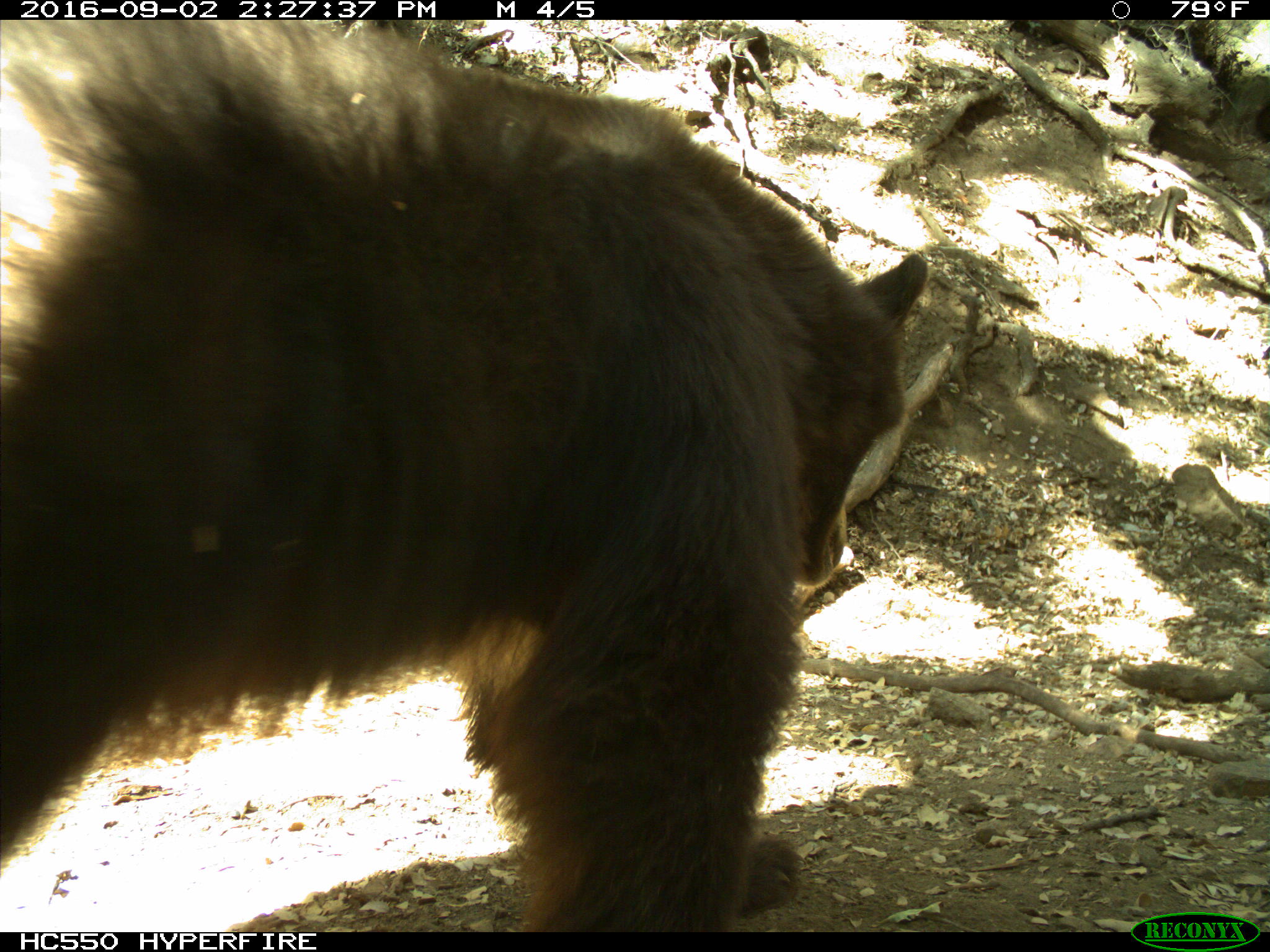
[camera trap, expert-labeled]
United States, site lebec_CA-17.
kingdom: Animalia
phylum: Chordata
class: Mammalia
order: Carnivora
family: Ursidae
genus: Ursus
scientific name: Ursus americanus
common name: american black bear